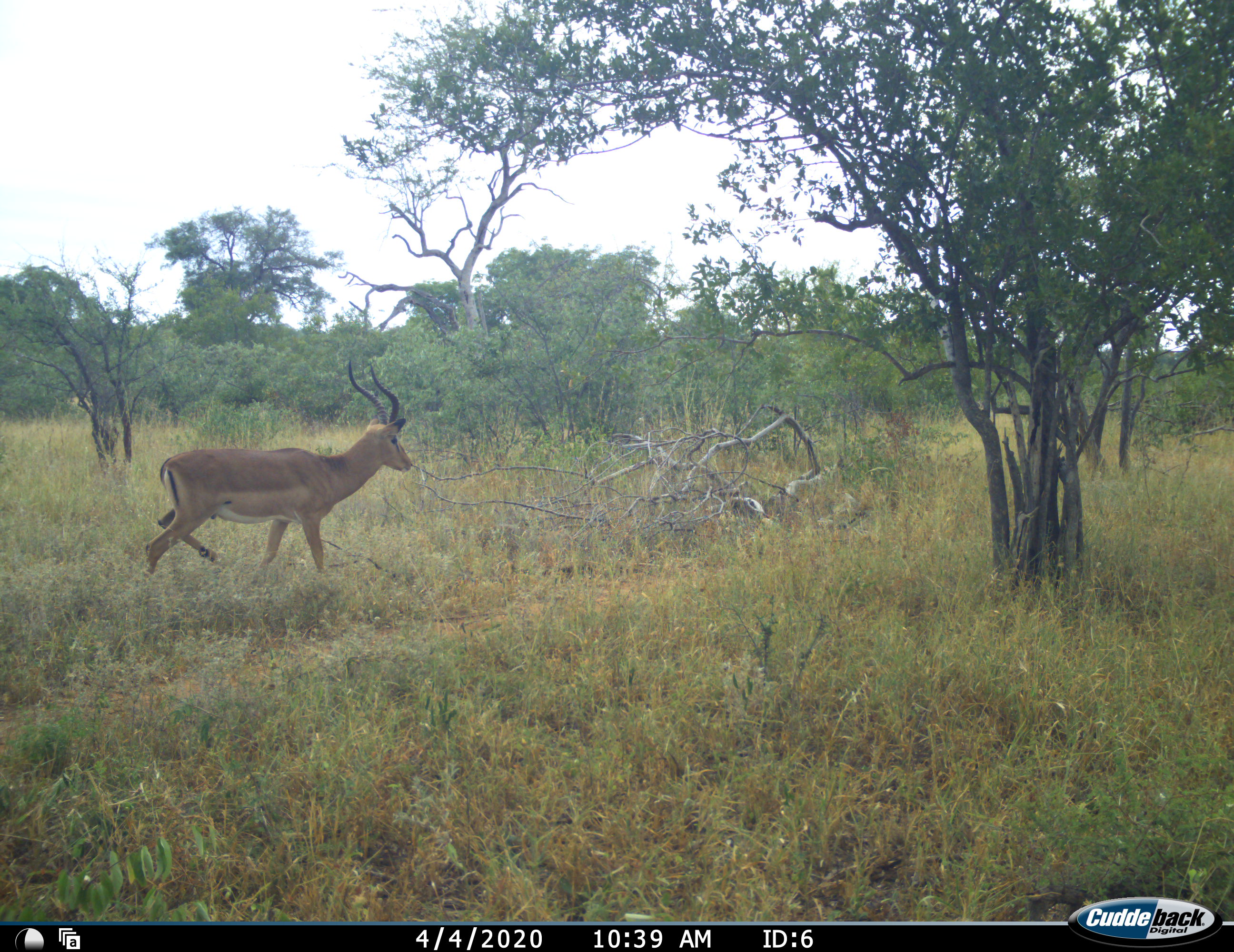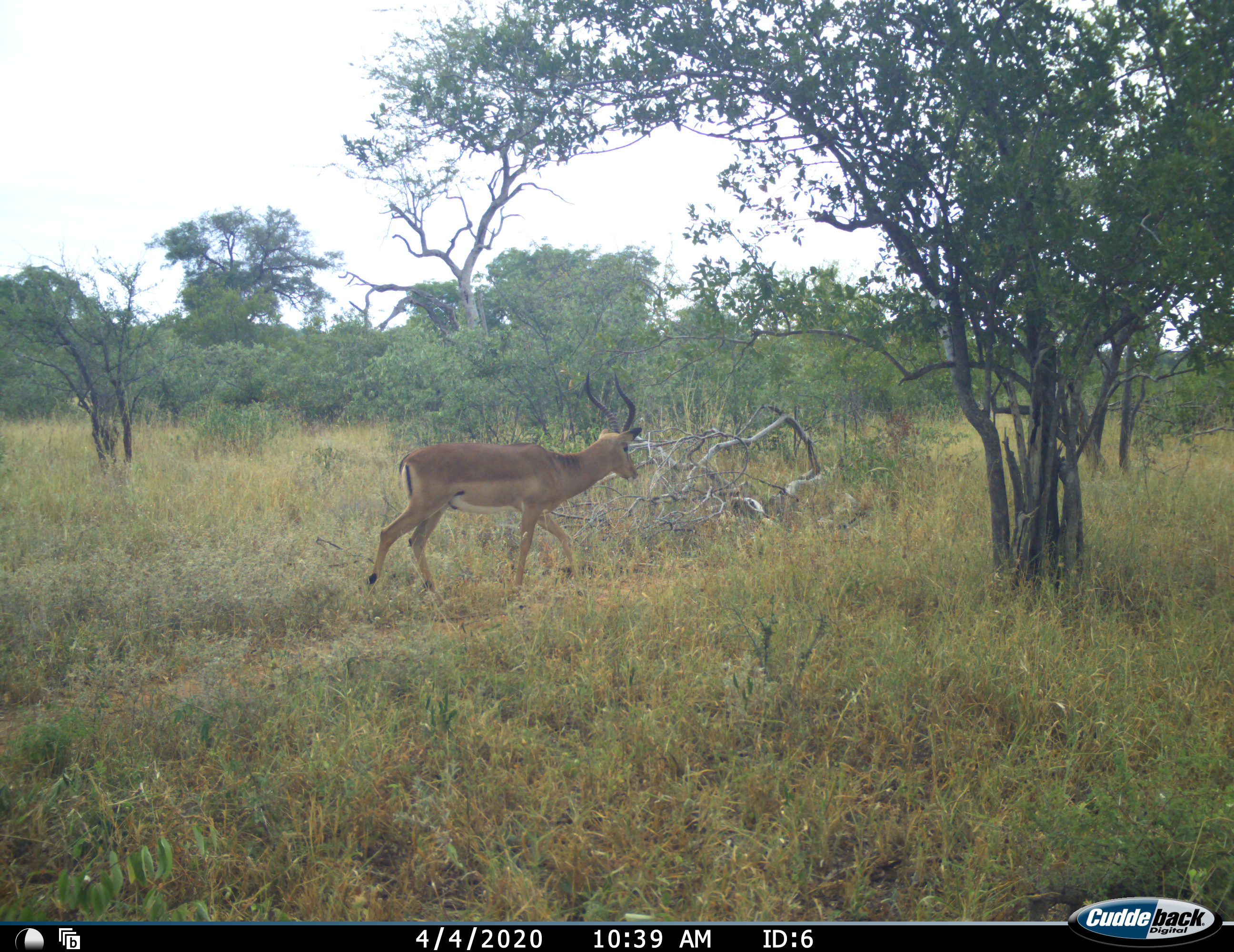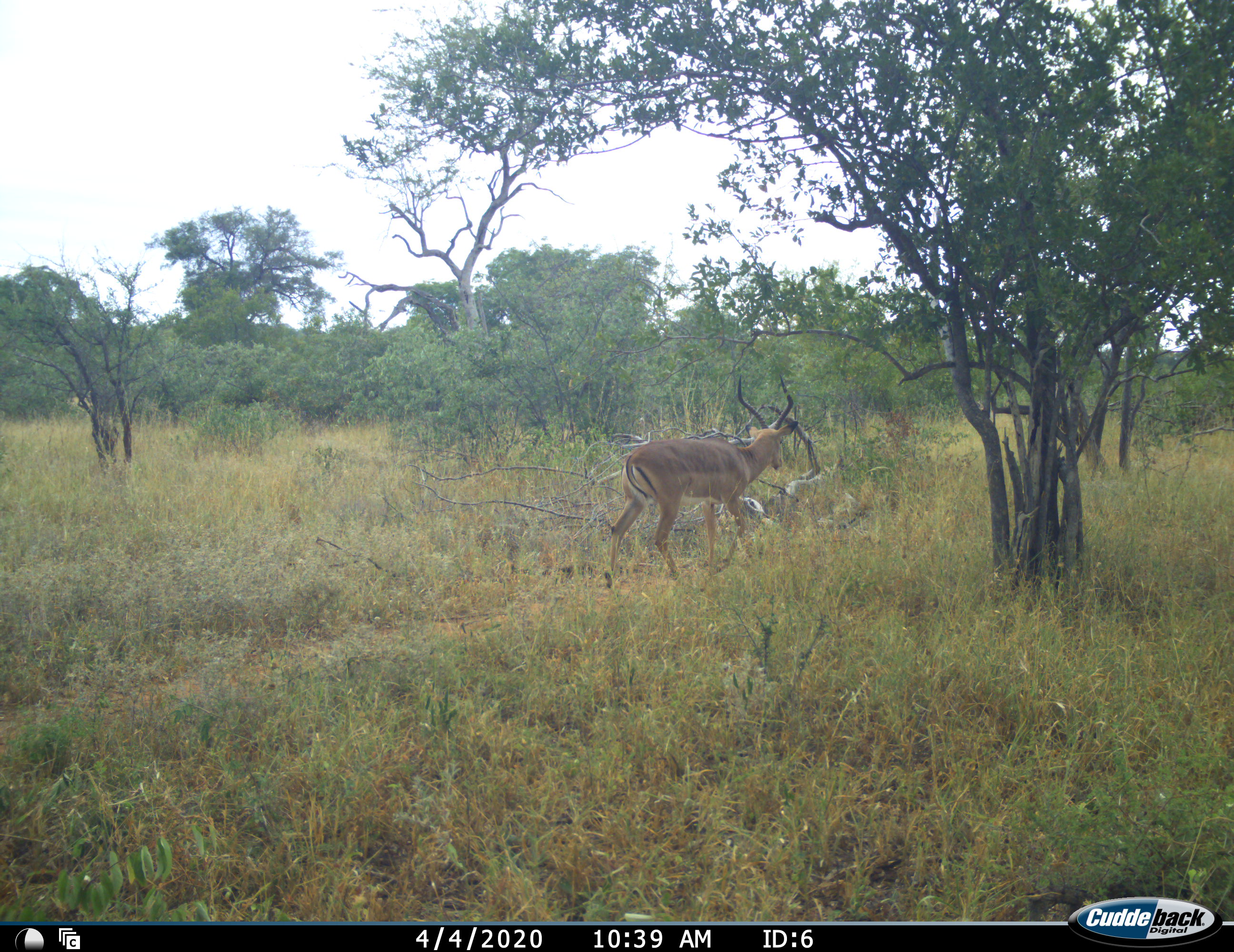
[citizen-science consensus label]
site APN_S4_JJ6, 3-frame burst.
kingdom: Animalia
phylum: Chordata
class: Mammalia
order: Artiodactyla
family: Bovidae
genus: Aepyceros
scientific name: Aepyceros melampus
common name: impala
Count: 1.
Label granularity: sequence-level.